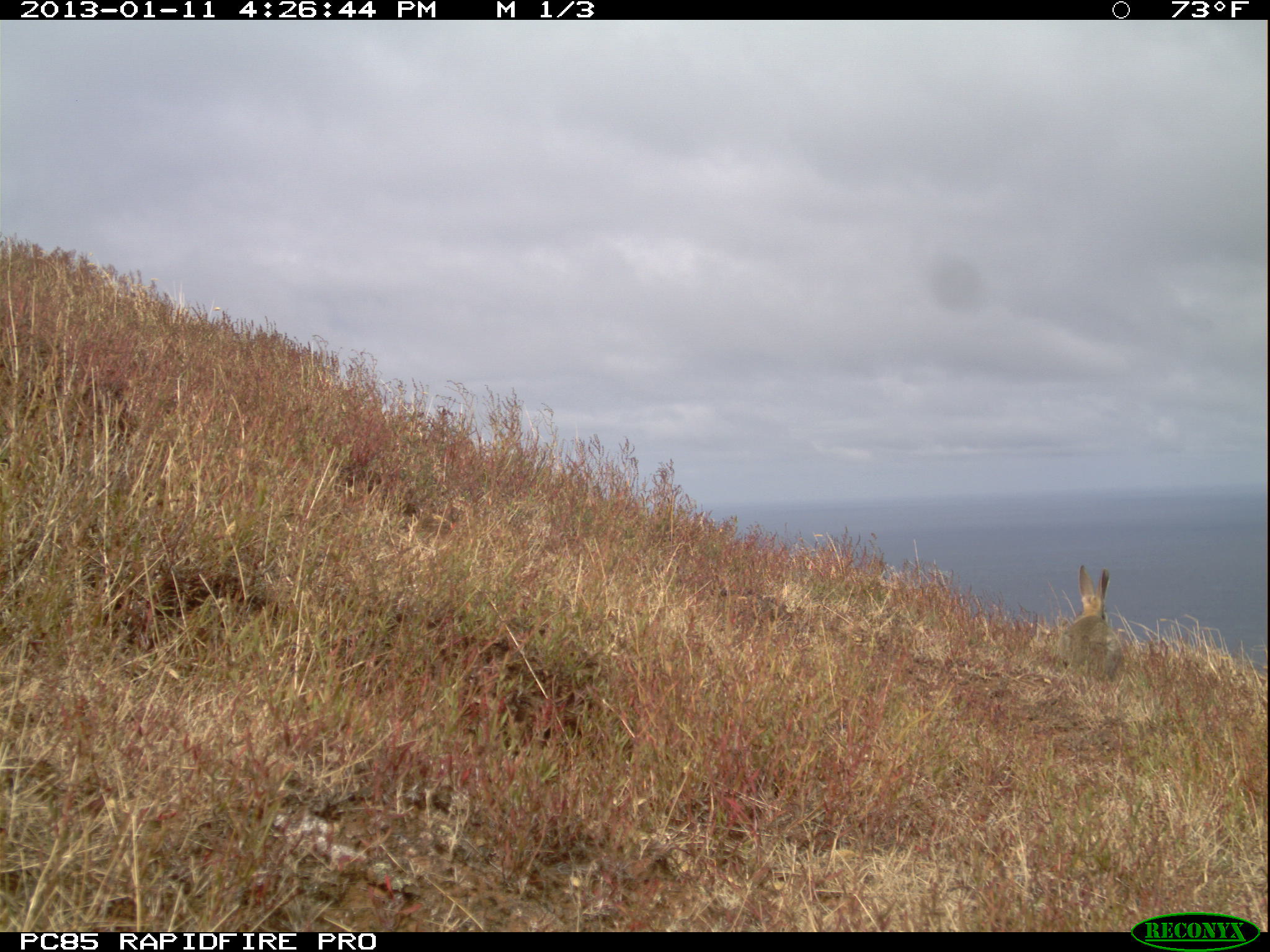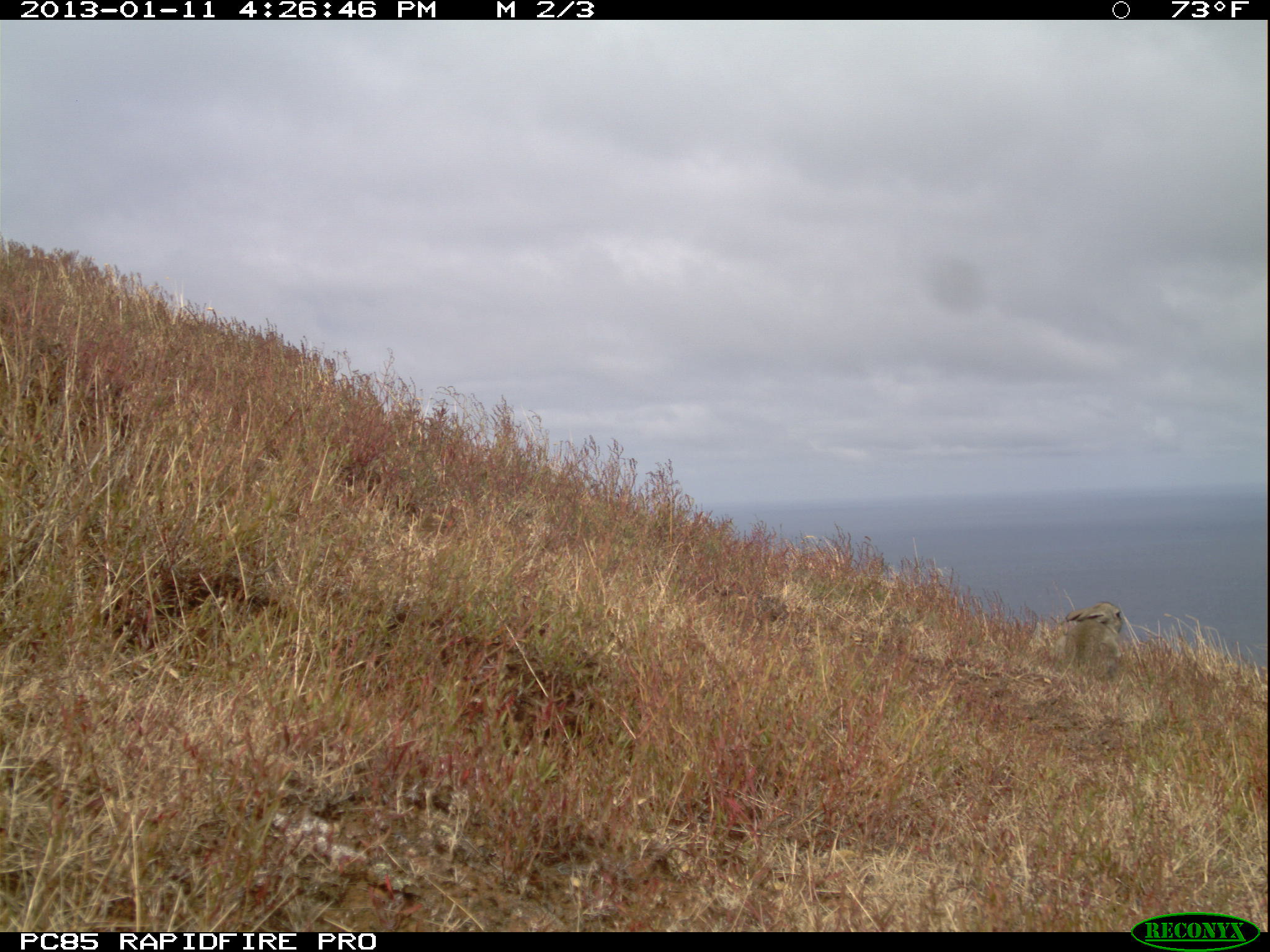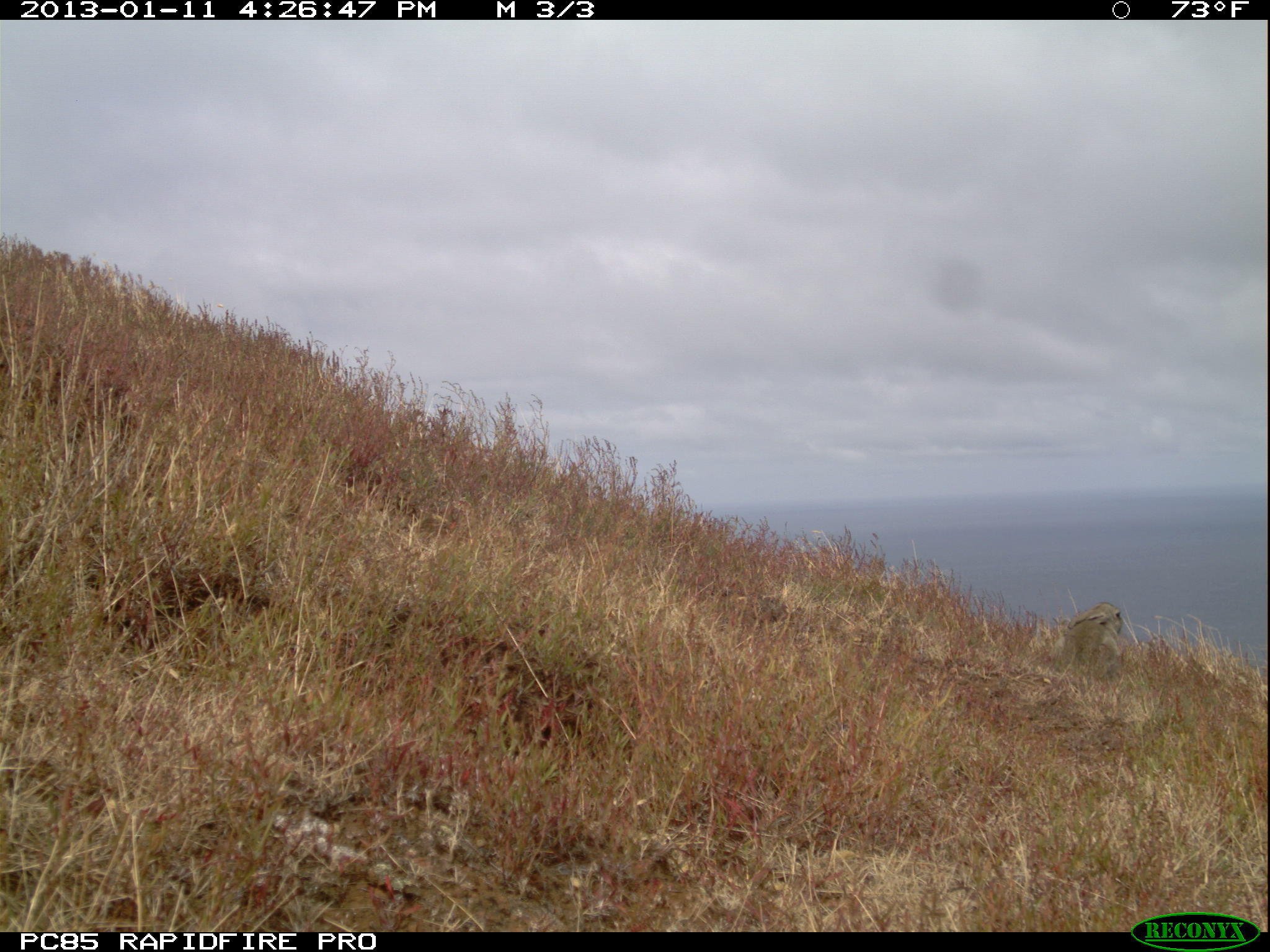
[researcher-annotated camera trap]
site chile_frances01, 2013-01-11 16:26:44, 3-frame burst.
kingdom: Animalia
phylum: Chordata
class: Mammalia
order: Lagomorpha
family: Leporidae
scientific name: Leporidae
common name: rabbits and hares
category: rabbit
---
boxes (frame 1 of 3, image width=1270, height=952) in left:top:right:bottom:
rabbit: 1062:560:1123:687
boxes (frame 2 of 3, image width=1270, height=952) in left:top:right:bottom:
rabbit: 1037:589:1137:678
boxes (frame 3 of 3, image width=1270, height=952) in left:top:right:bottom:
rabbit: 1045:599:1138:683